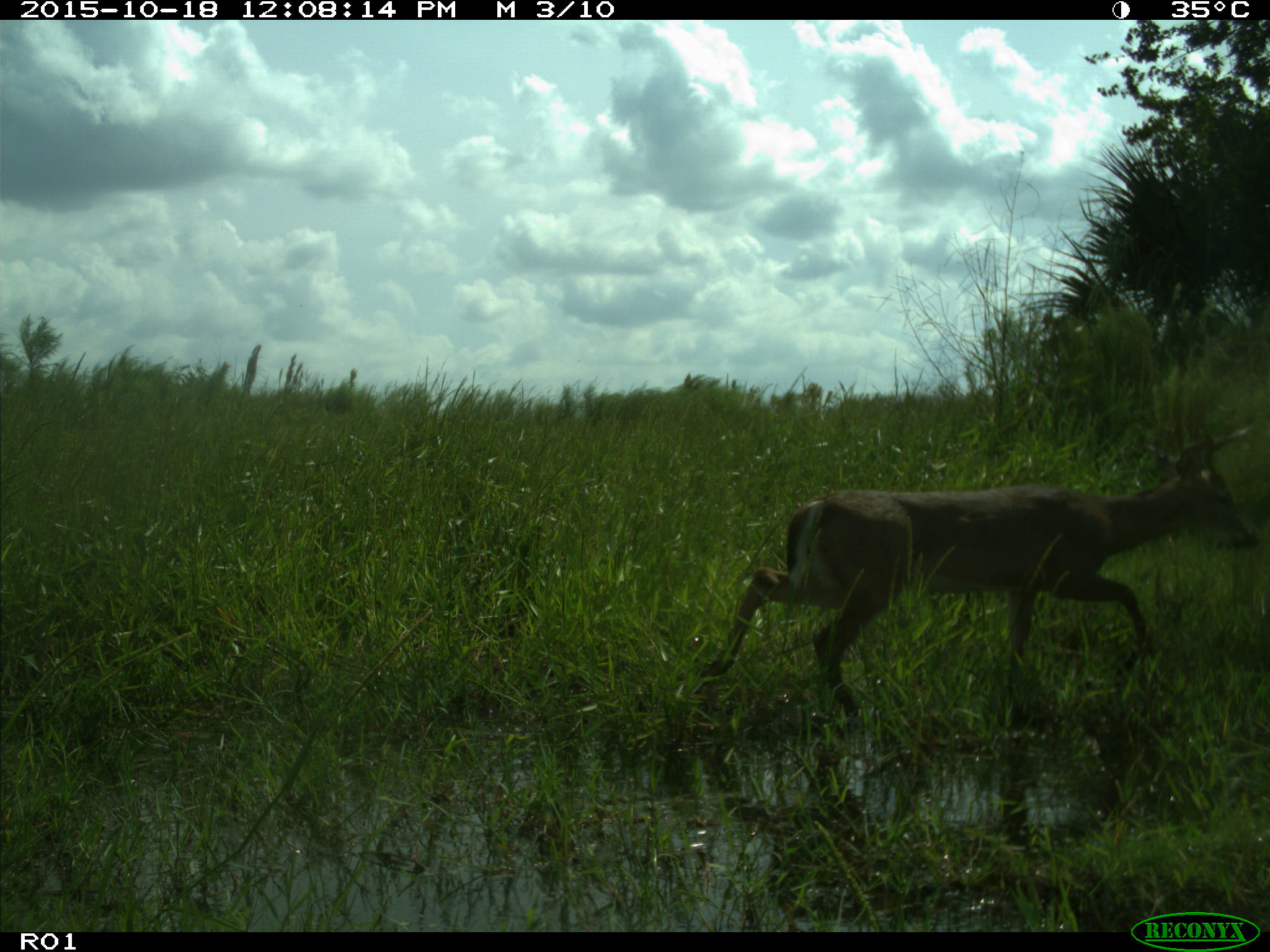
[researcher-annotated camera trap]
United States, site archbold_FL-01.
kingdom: Animalia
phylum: Chordata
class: Mammalia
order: Artiodactyla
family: Cervidae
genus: Odocoileus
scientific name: Odocoileus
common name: deer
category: unidentified deer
Unidentified deer (deer) (Odocoileus).